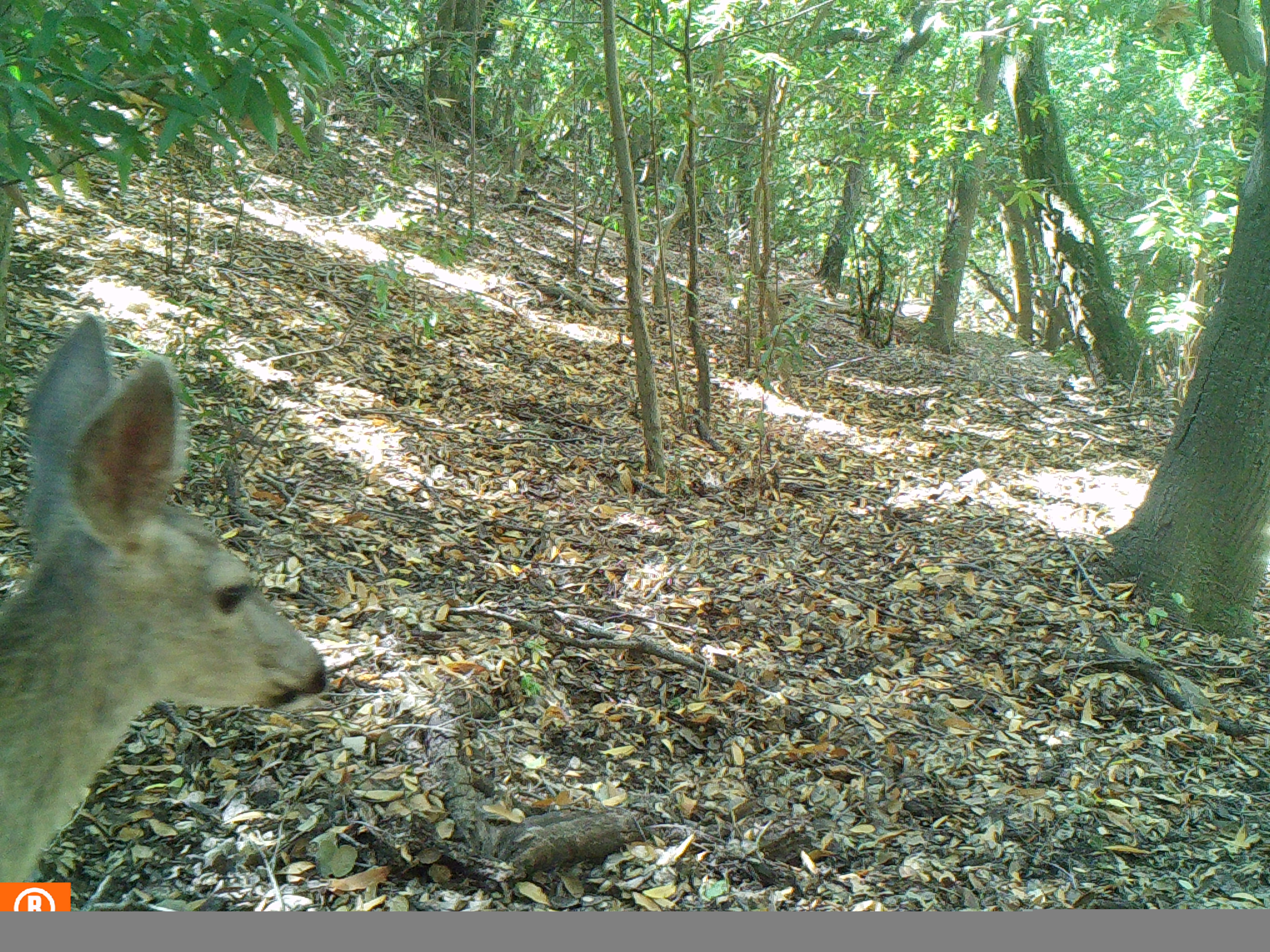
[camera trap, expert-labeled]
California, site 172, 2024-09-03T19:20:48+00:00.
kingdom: Animalia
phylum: Chordata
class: Mammalia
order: Artiodactyla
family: Cervidae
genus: Odocoileus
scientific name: Odocoileus hemionus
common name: mule deer